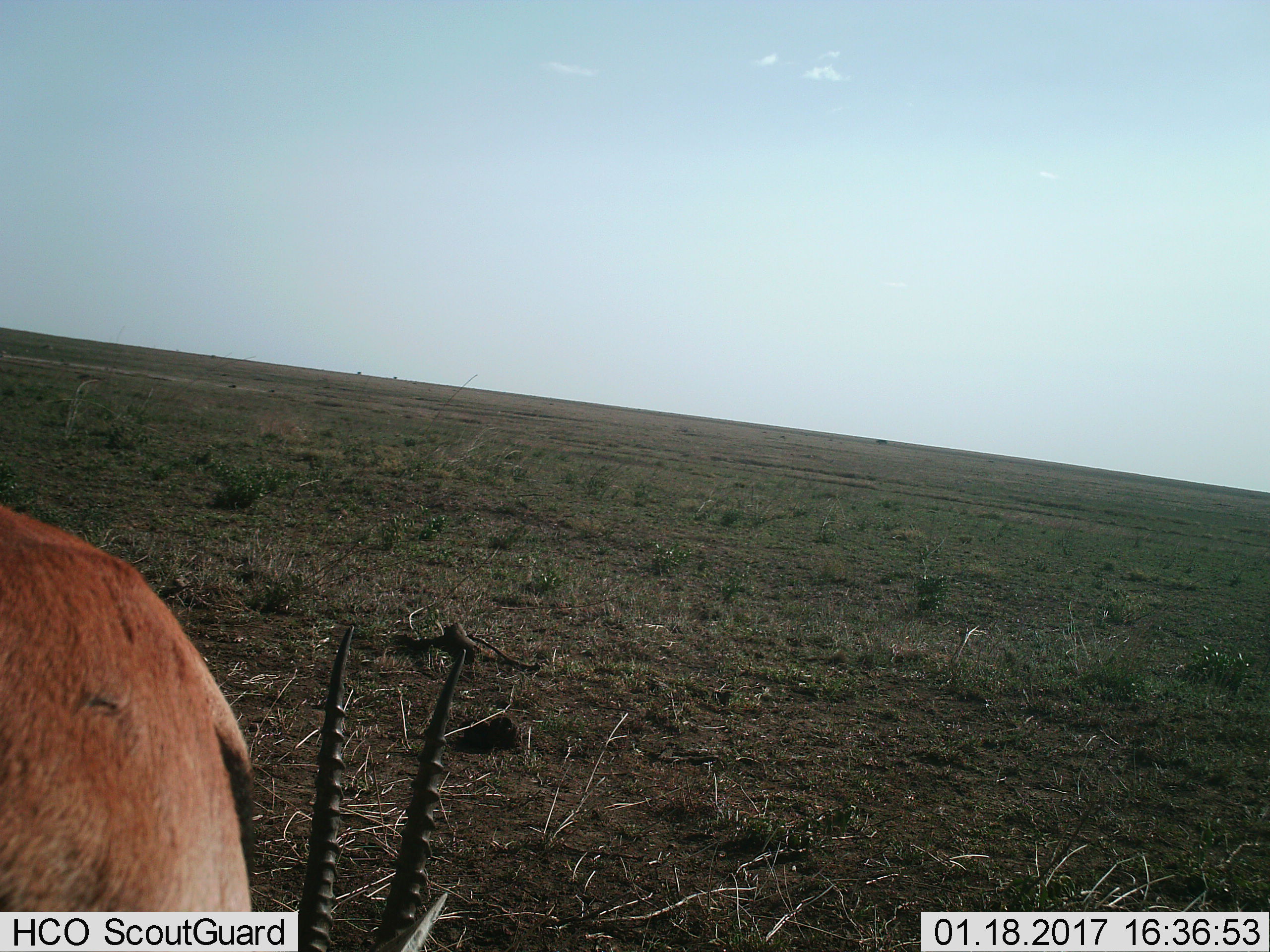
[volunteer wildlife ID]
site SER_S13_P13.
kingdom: Animalia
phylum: Chordata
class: Mammalia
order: Artiodactyla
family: Bovidae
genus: Eudorcas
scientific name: Eudorcas thomsonii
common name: thomson's gazelle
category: gazellethomsons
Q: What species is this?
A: Gazellethomsons (thomson's gazelle) (Eudorcas thomsonii).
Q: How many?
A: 1.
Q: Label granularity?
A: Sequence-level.